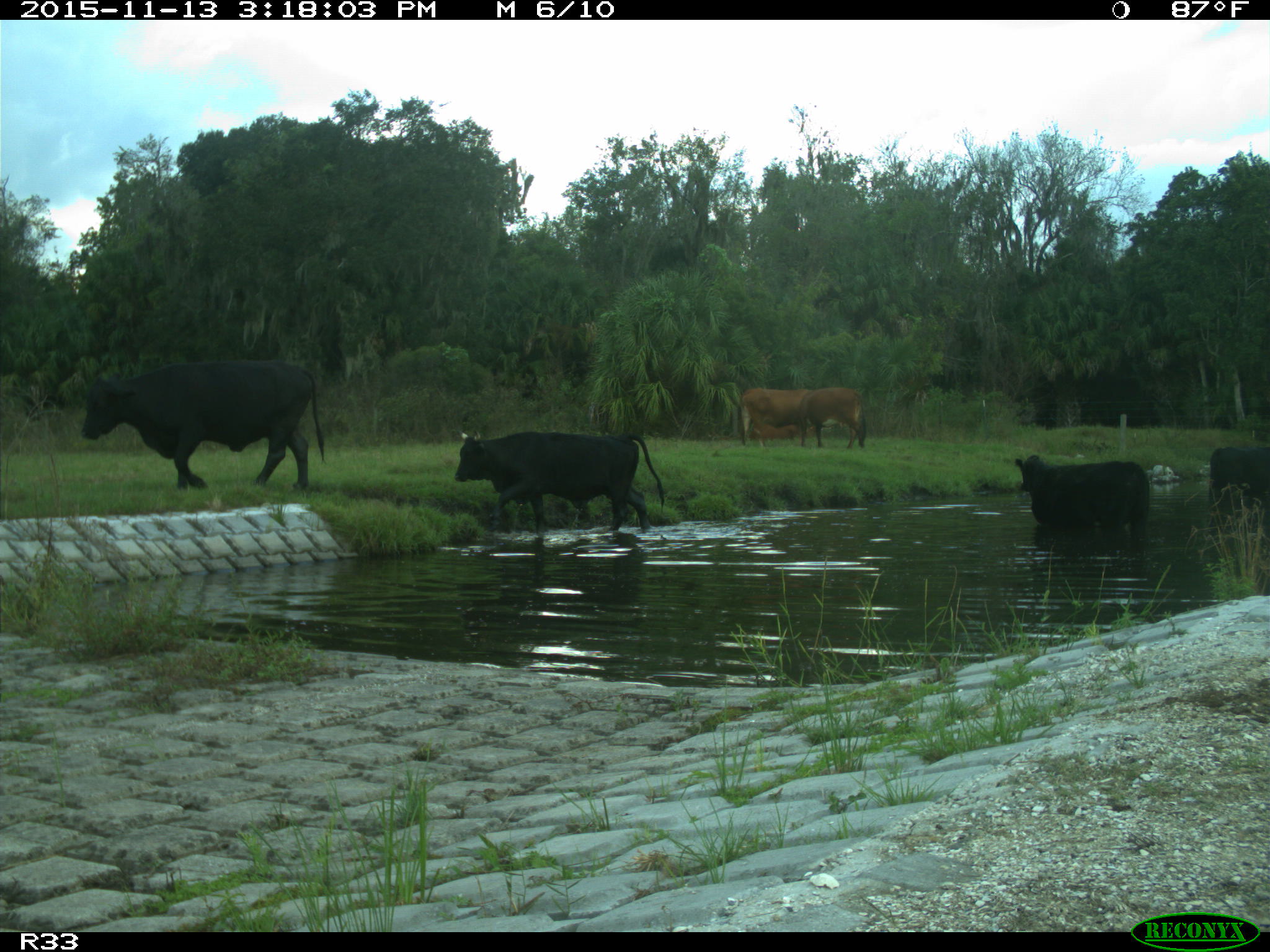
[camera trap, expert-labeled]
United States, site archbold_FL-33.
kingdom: Animalia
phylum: Chordata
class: Mammalia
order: Artiodactyla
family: Bovidae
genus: Bos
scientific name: Bos taurus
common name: domestic cow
Bos taurus (domestic cow).